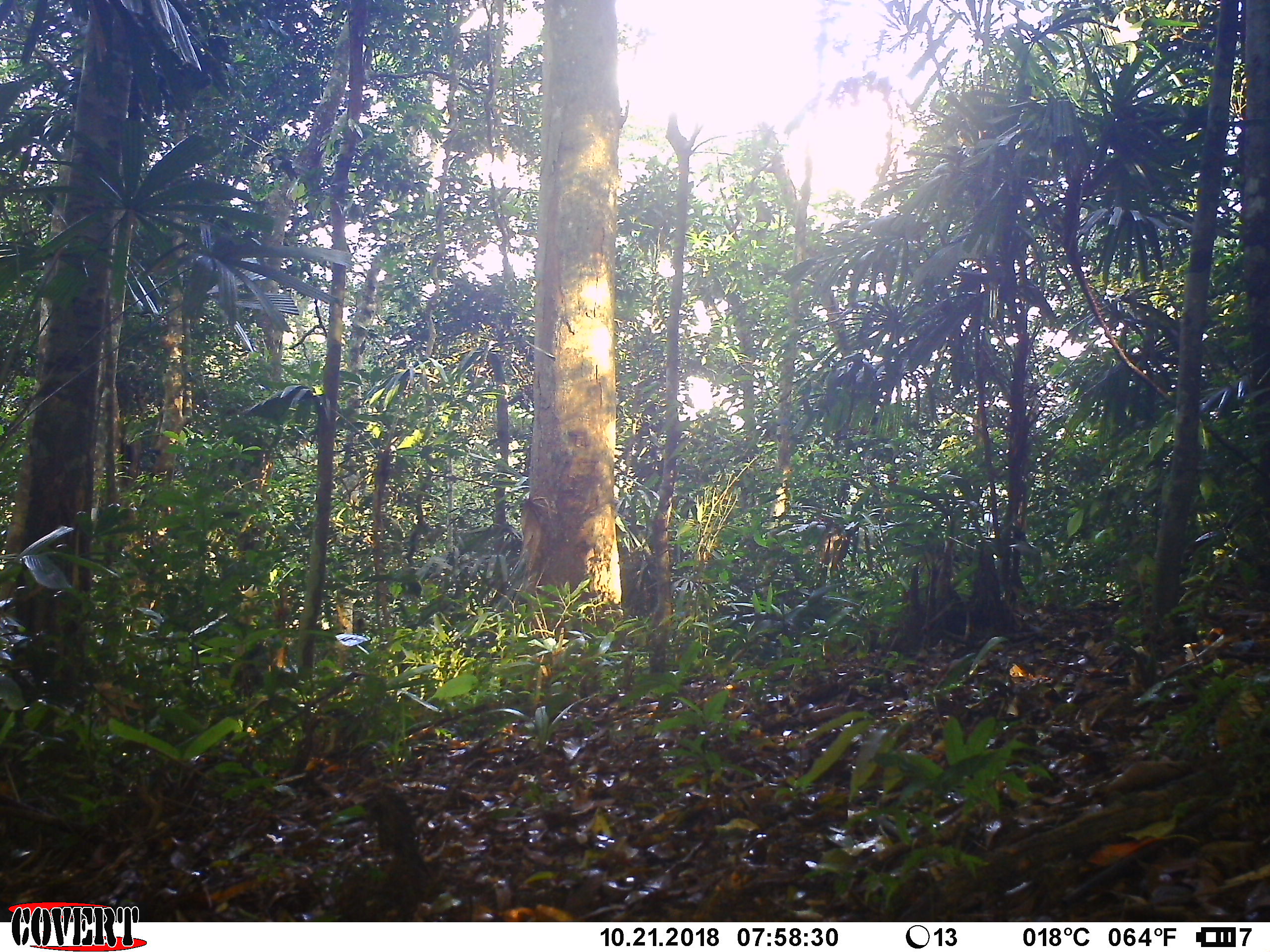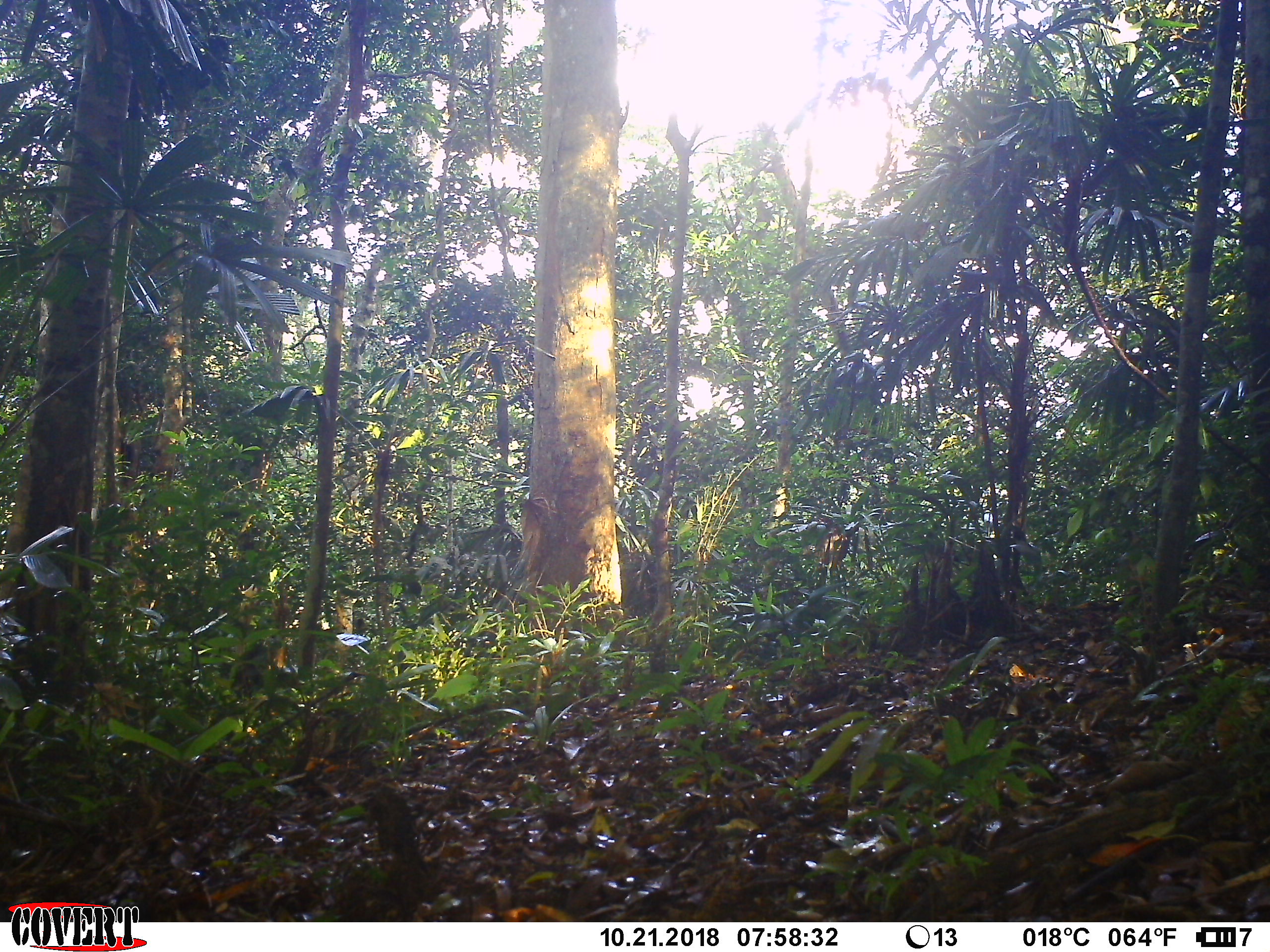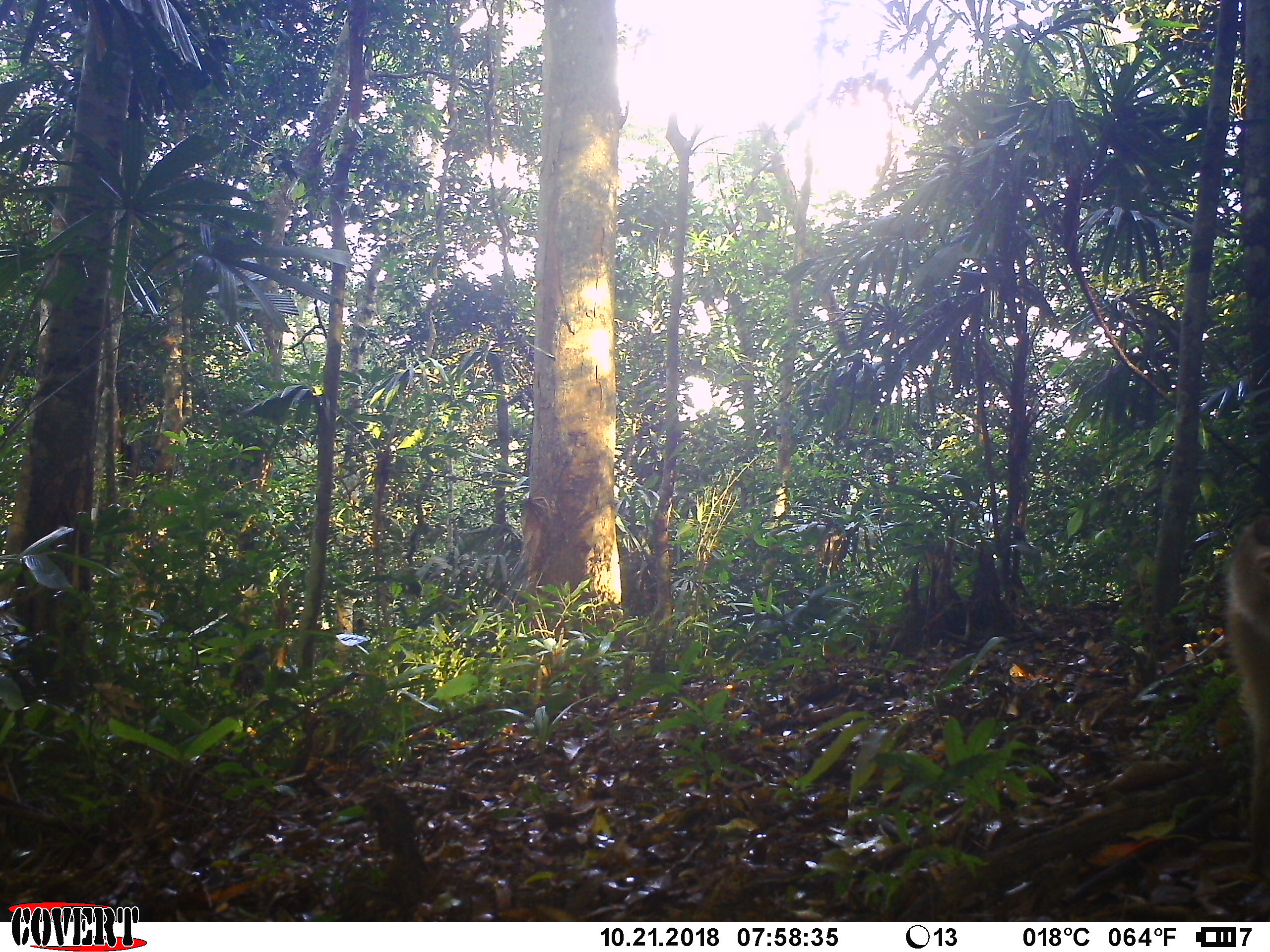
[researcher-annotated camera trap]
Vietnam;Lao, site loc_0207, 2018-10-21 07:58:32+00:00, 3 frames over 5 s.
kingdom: Animalia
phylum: Chordata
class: Mammalia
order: Primates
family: Cercopithecidae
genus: Macaca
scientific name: Macaca nemestrina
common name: pig-tailed macaque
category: pig tailed macaque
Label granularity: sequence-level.